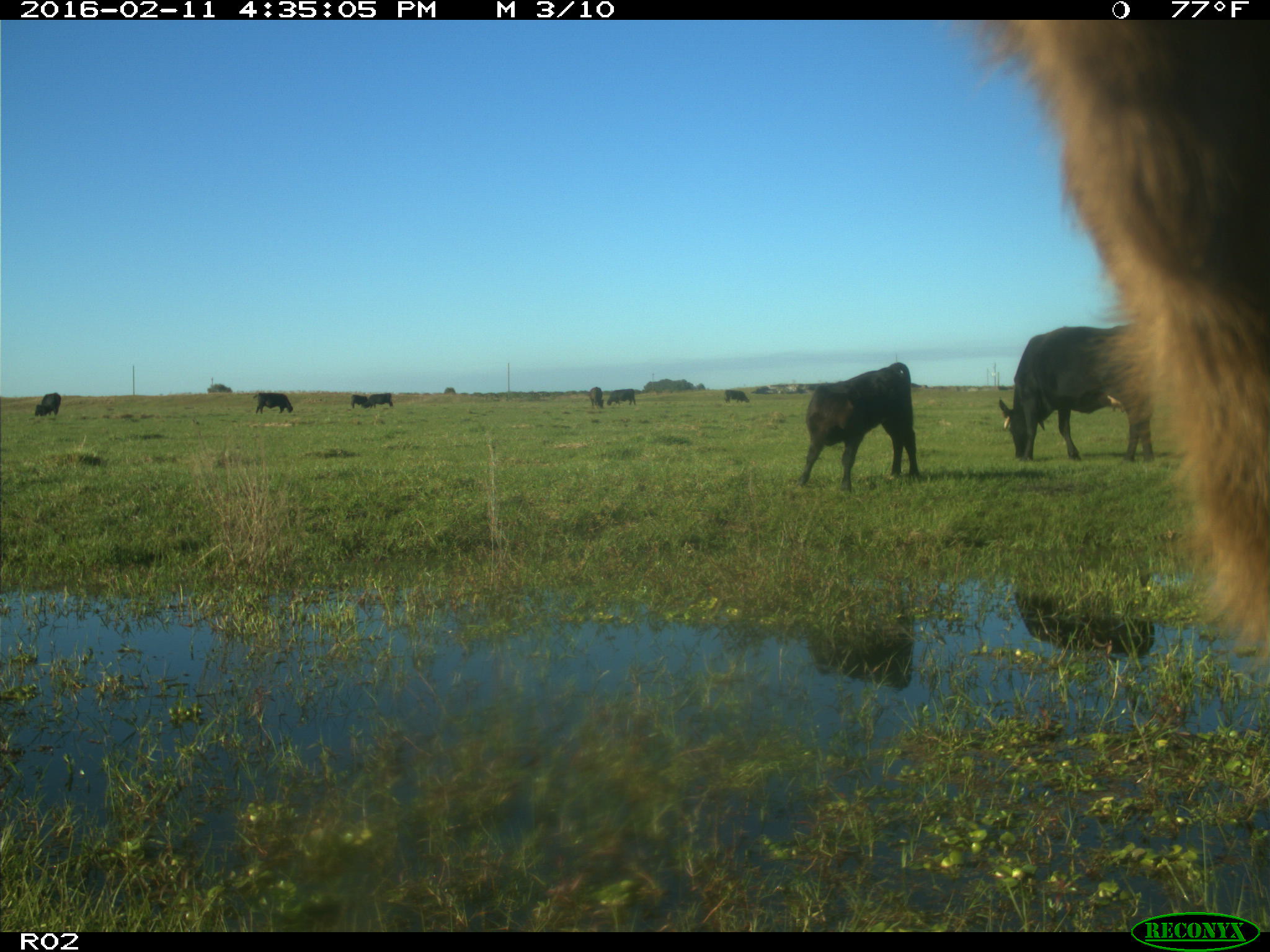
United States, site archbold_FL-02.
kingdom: Animalia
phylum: Chordata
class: Mammalia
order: Artiodactyla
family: Bovidae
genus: Bos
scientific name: Bos taurus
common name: domestic cow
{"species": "Bos taurus (domestic cow)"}